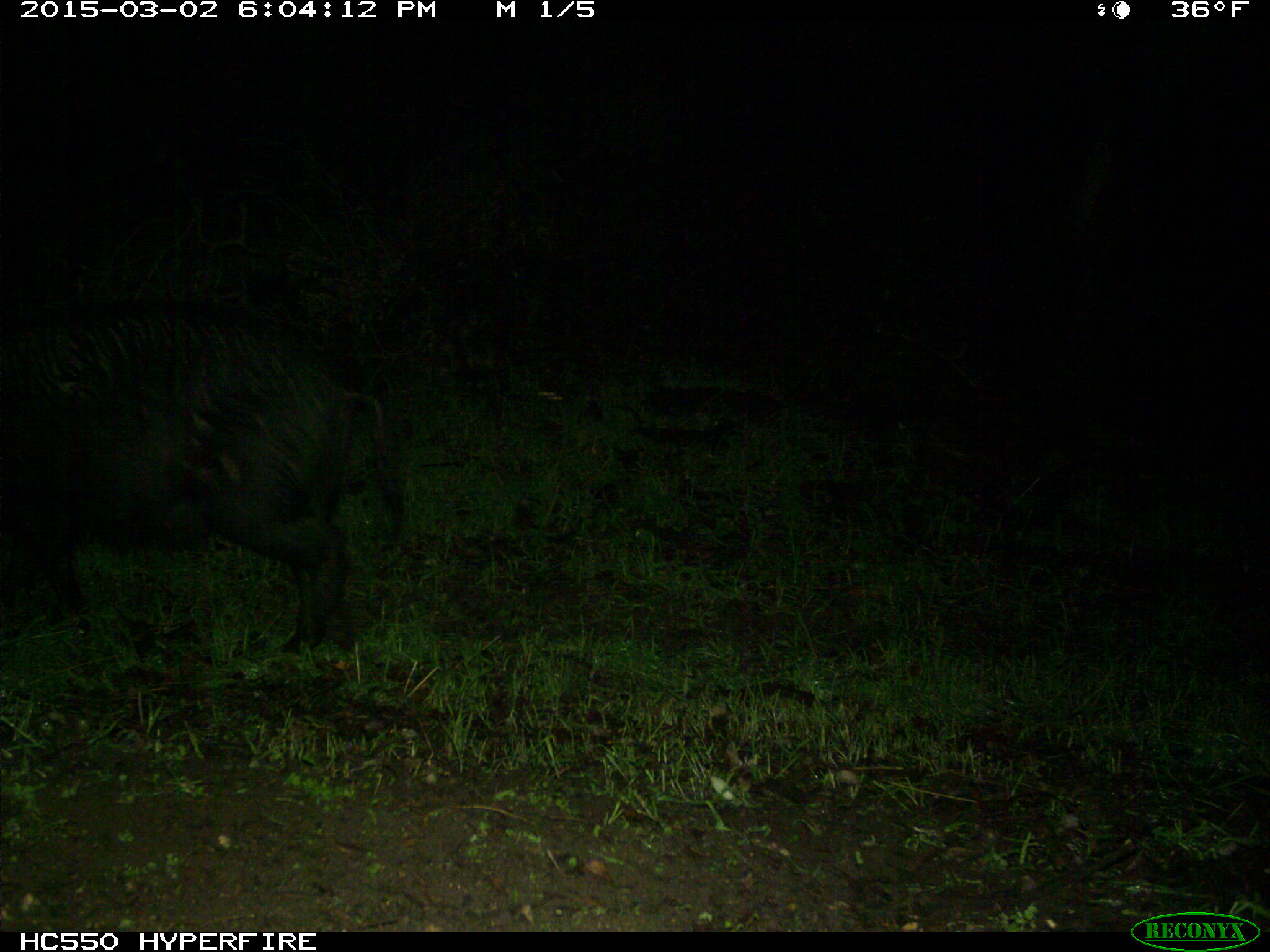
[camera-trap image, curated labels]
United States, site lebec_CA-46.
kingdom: Animalia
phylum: Chordata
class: Mammalia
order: Artiodactyla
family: Suidae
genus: Sus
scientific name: Sus scrofa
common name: wild boar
Sus scrofa (wild boar).